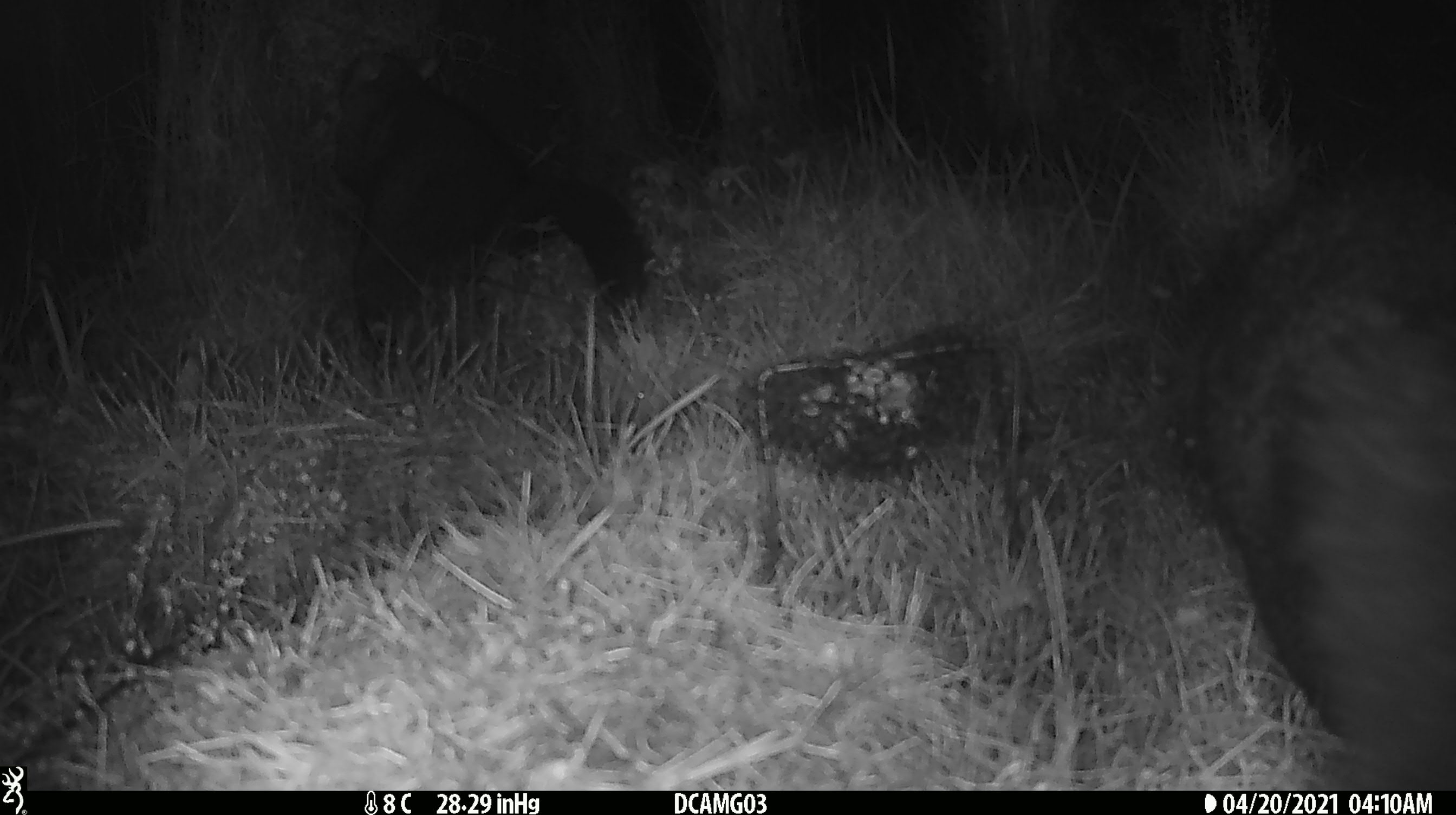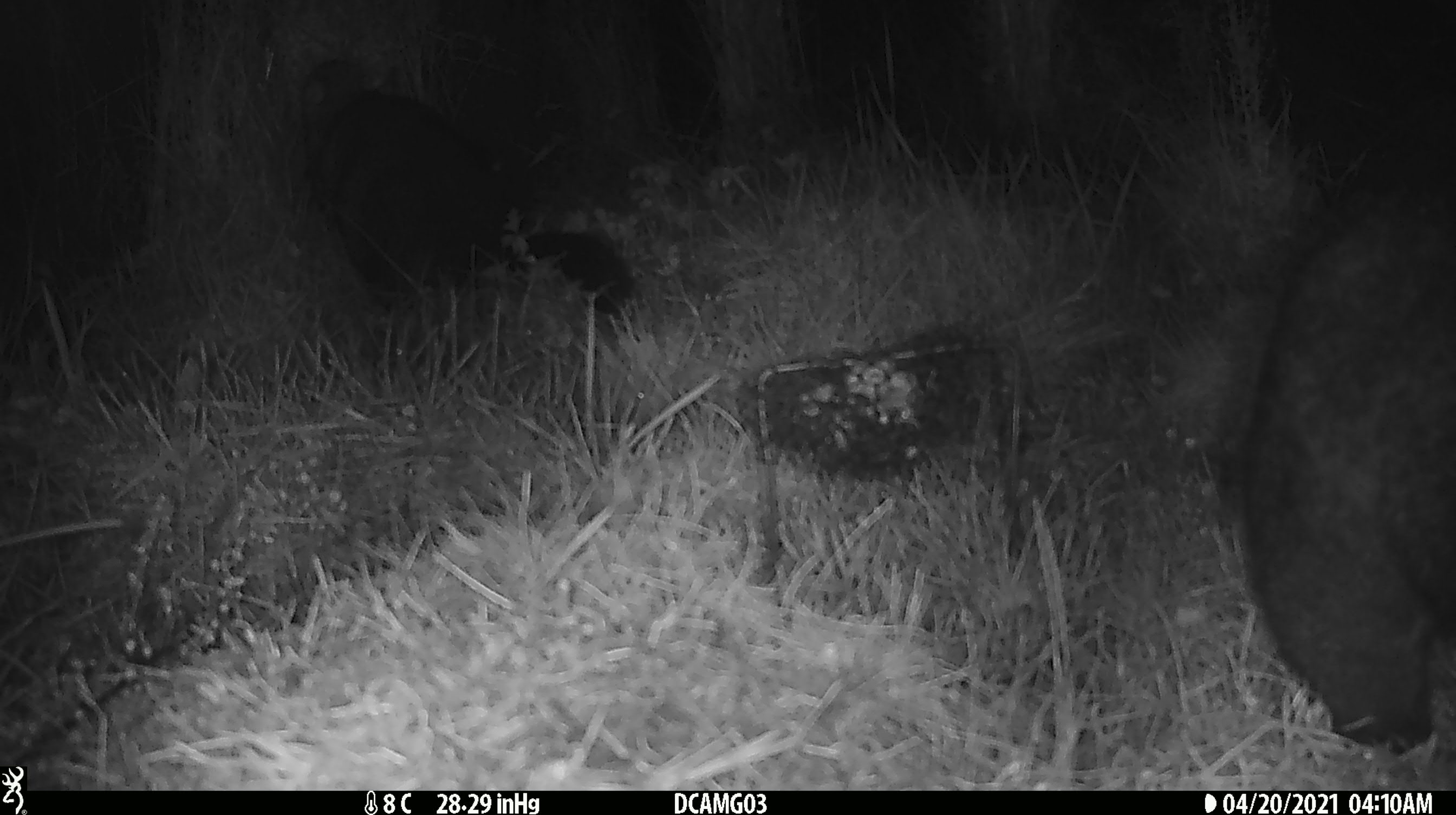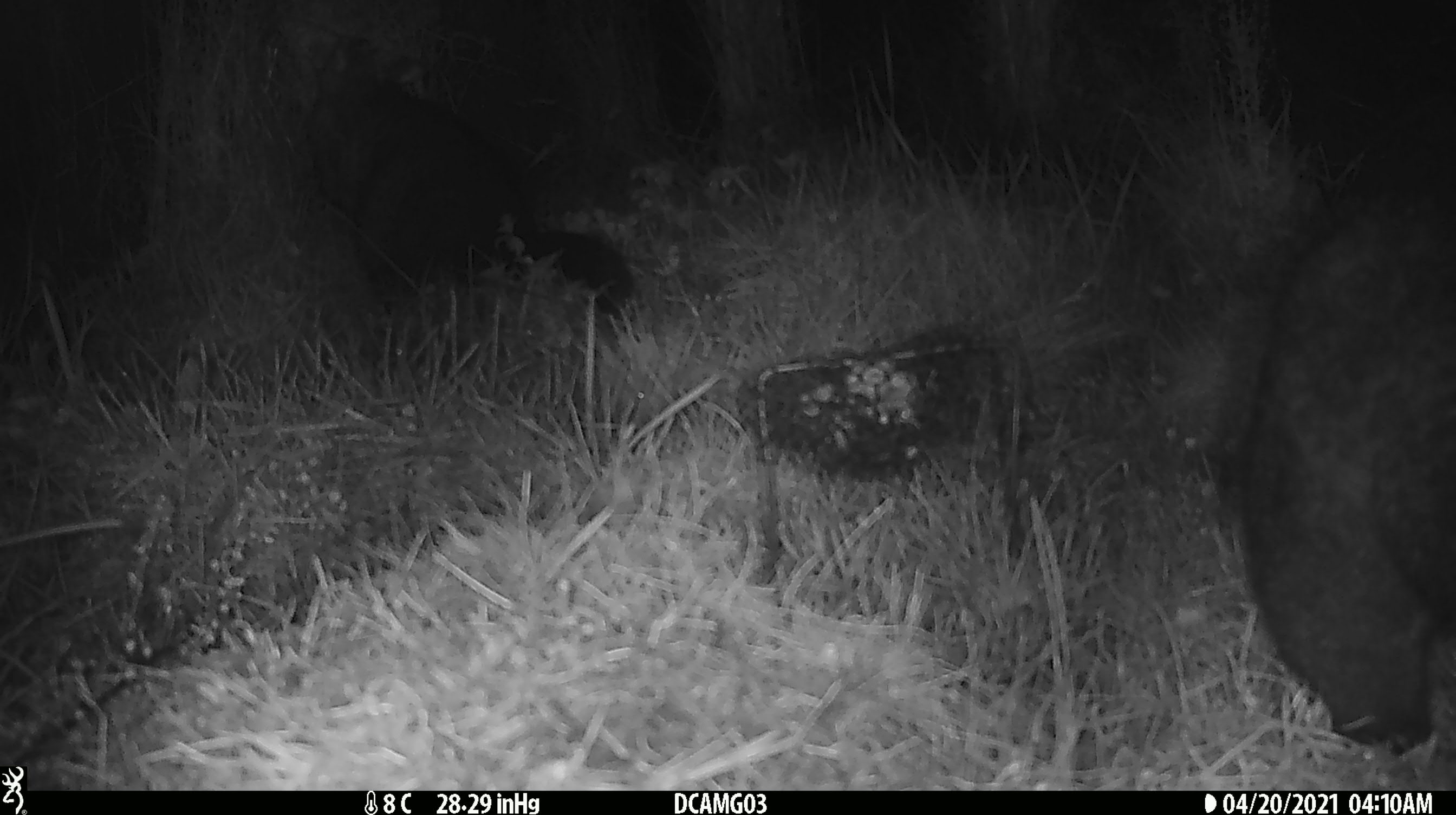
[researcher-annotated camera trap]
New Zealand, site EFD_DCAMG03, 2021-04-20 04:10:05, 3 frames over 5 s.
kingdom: Animalia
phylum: Chordata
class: Mammalia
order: Diprotodontia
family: Phalangeridae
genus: Trichosurus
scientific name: Trichosurus vulpecula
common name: common brushtail possum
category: possum